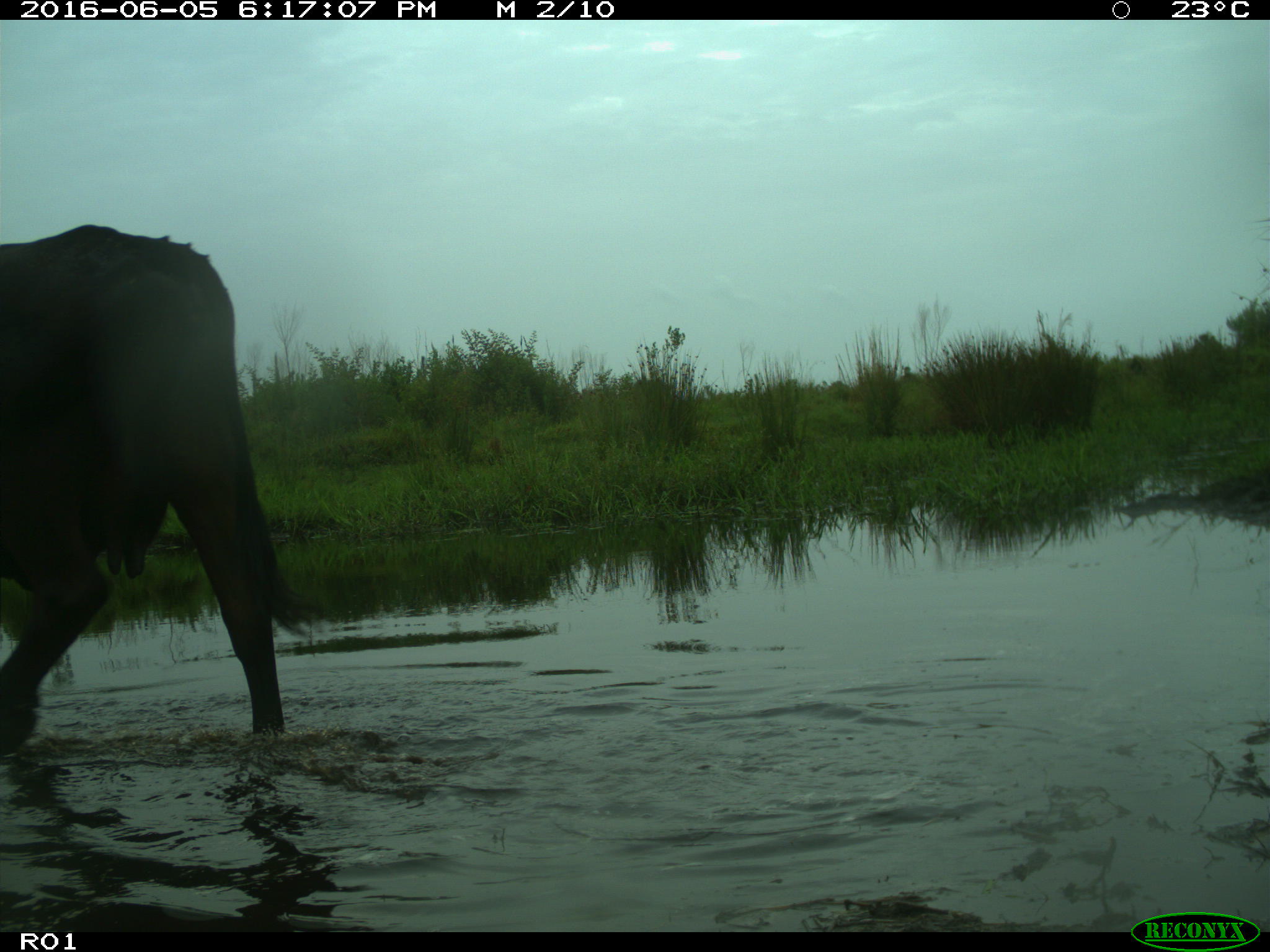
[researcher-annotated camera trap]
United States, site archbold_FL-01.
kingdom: Animalia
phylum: Chordata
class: Mammalia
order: Artiodactyla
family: Bovidae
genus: Bos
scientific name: Bos taurus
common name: domestic cow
Bos taurus (domestic cow).